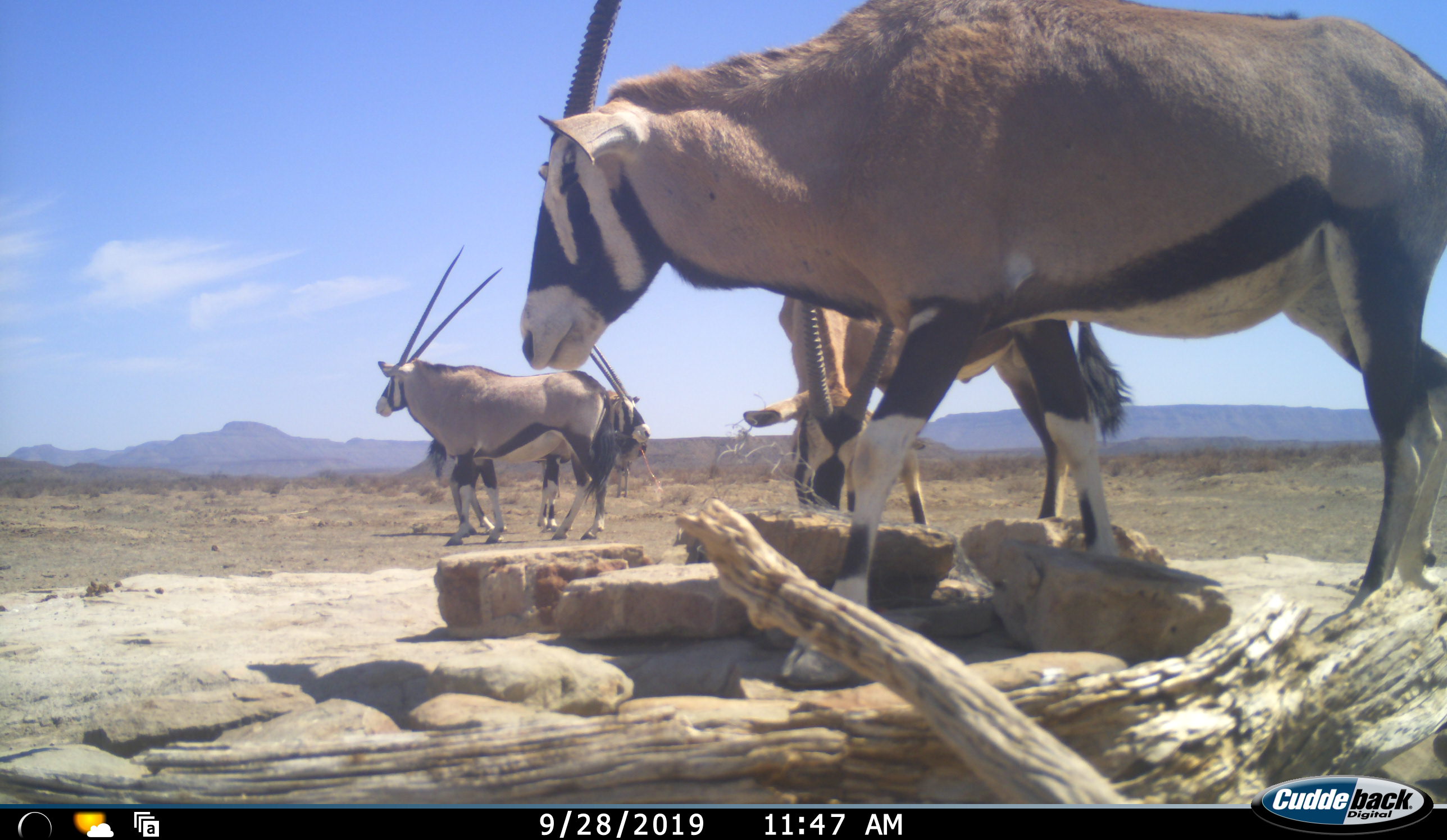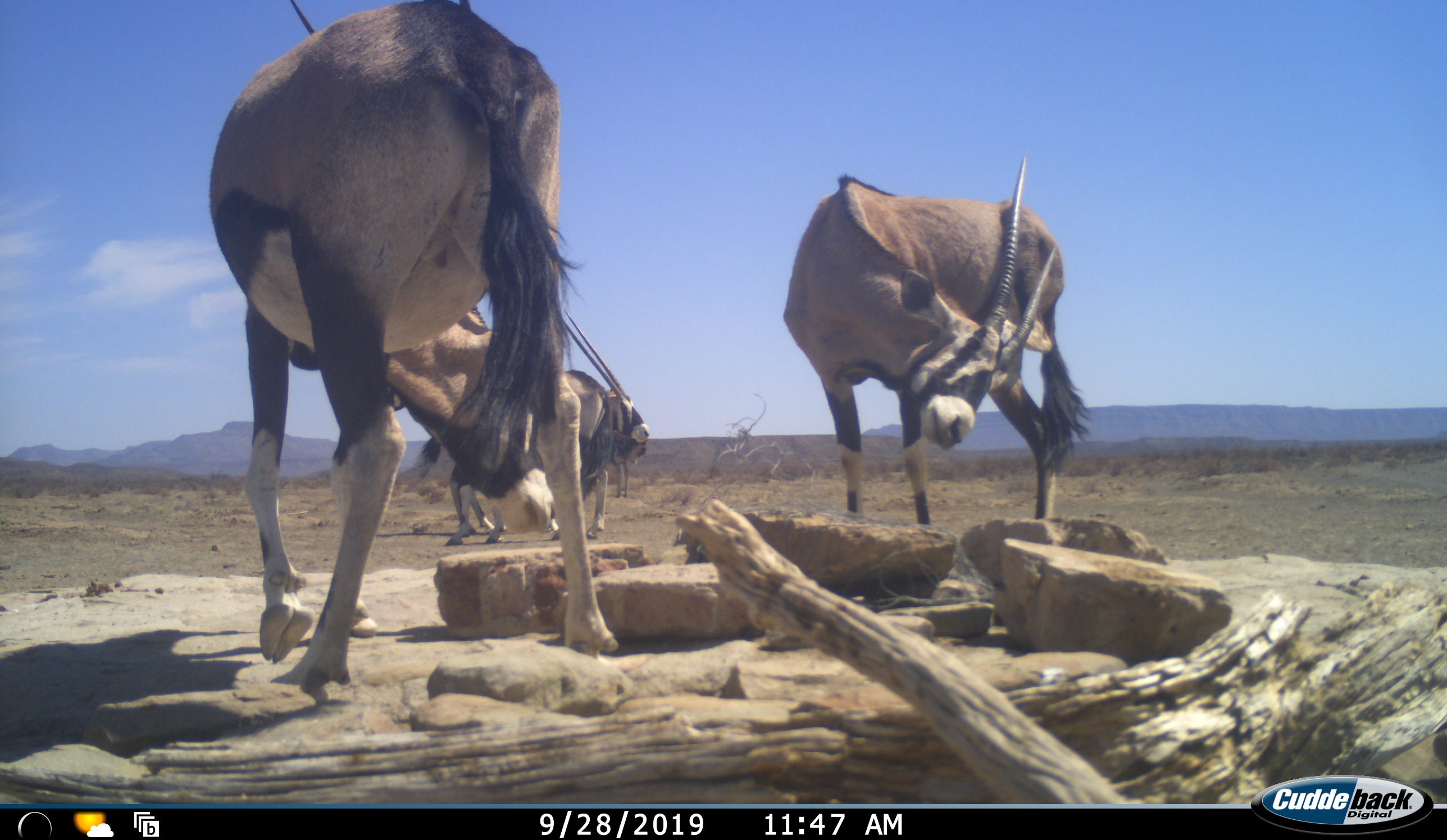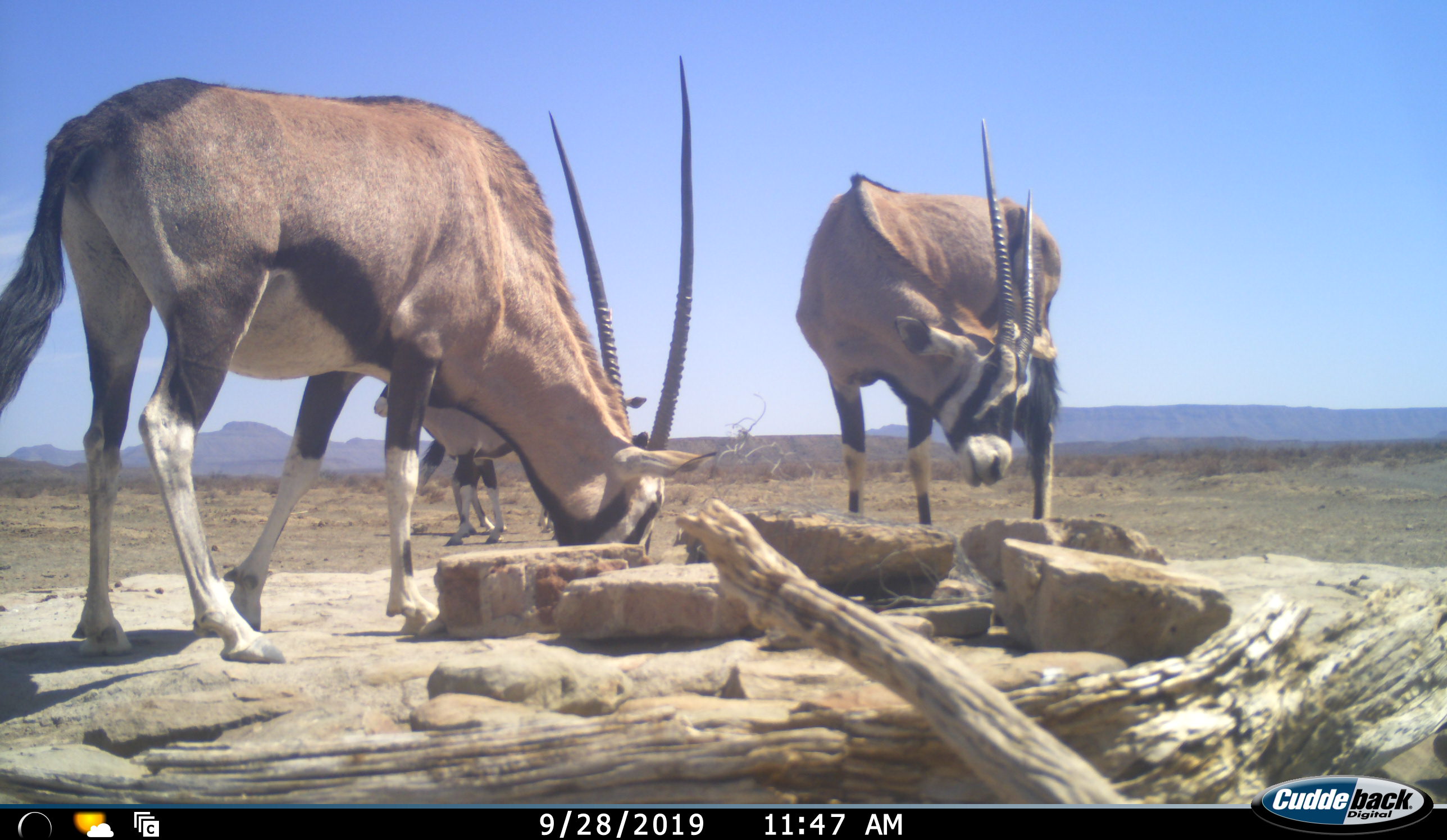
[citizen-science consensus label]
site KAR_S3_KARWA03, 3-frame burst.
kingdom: Animalia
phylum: Chordata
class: Mammalia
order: Artiodactyla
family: Bovidae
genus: Oryx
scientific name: Oryx gazella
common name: gemsbok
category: oryx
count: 4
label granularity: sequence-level